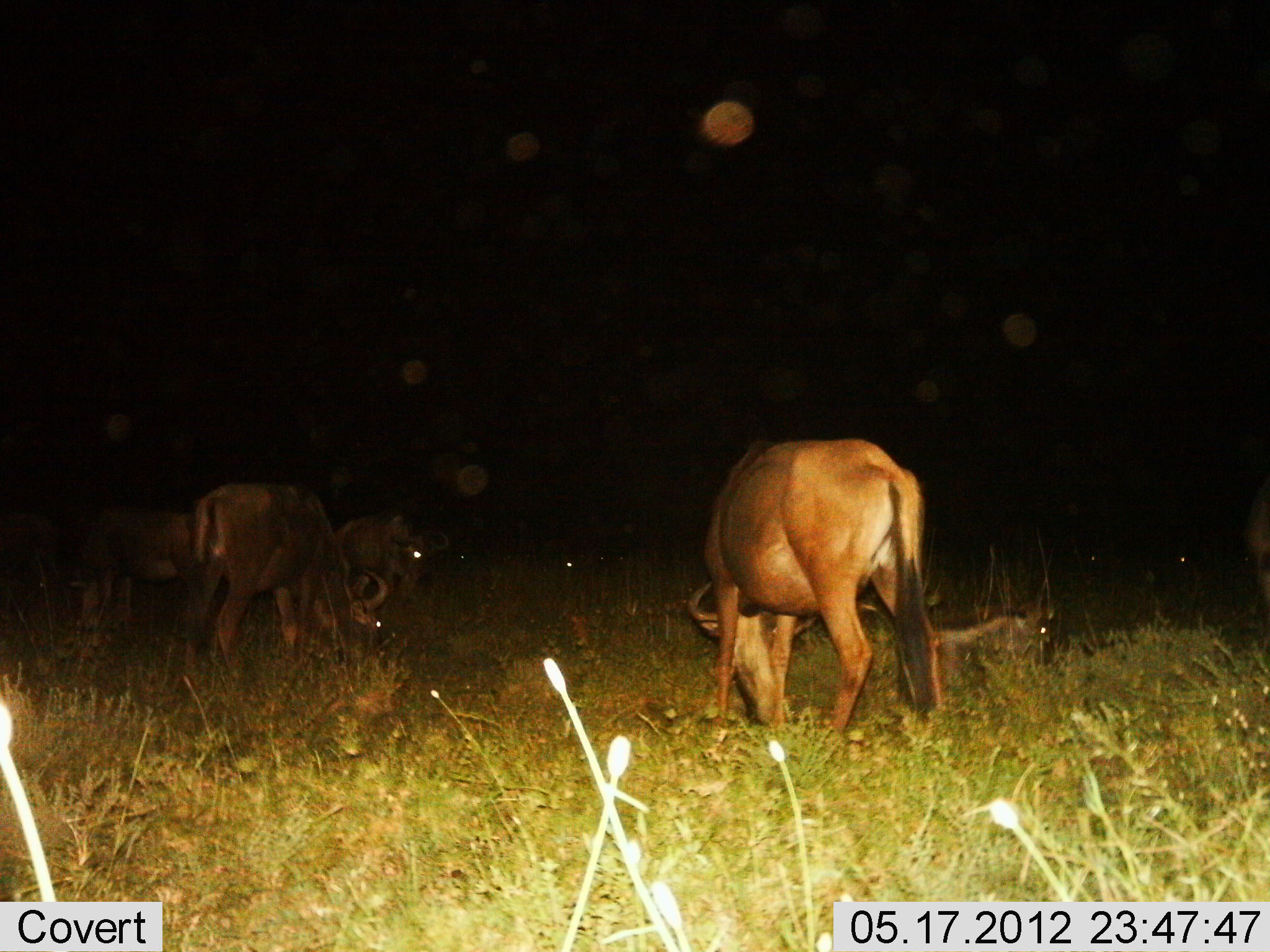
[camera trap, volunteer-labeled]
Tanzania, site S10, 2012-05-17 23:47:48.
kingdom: Animalia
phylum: Chordata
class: Mammalia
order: Artiodactyla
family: Bovidae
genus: Connochaetes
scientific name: Connochaetes taurinus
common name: blue wildebeest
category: wildebeest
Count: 6.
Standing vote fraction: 45%.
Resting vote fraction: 55%.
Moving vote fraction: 0%.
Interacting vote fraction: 0%.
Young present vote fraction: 0%.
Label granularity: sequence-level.